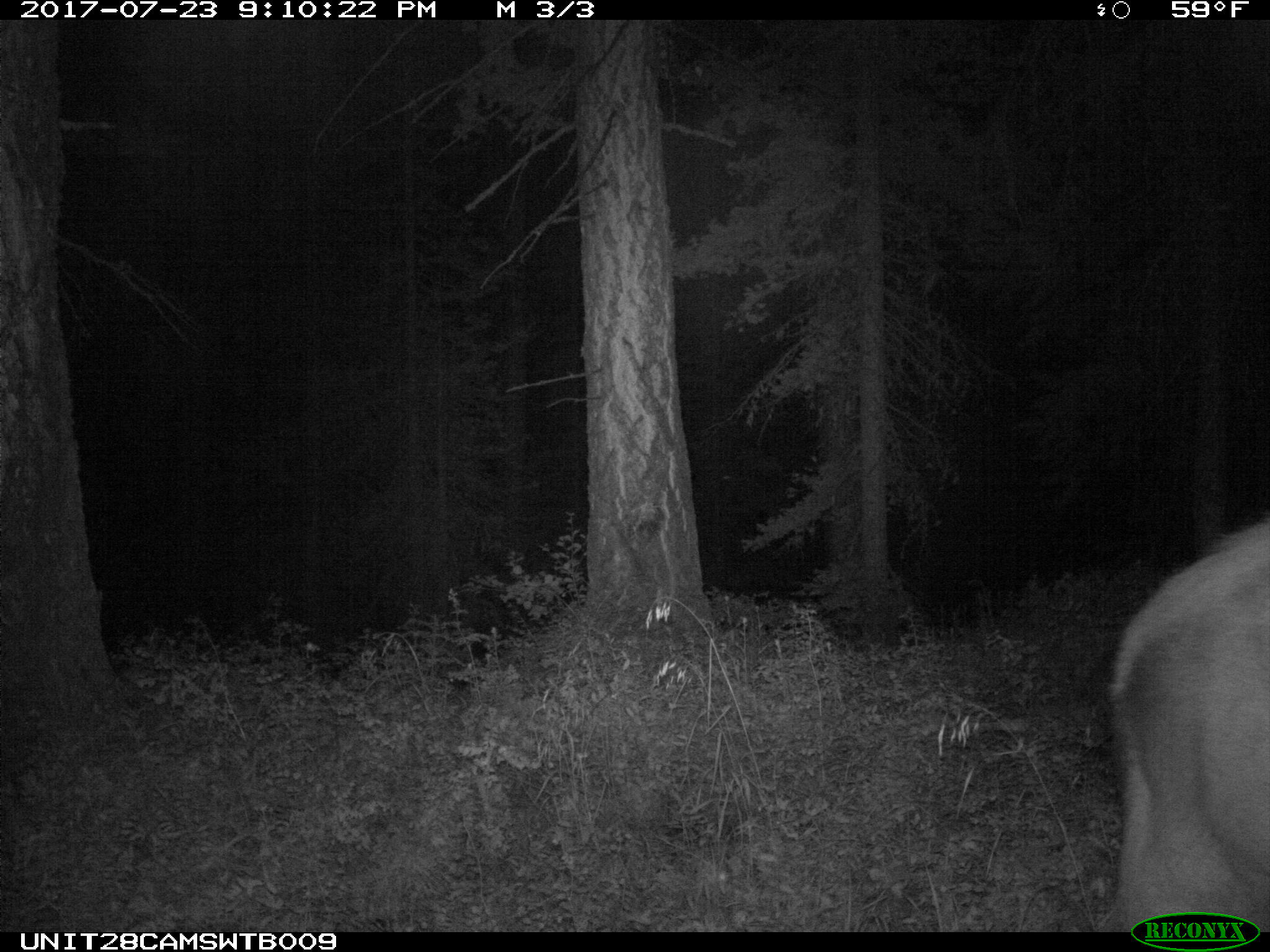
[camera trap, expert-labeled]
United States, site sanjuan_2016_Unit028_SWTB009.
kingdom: Animalia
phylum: Chordata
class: Mammalia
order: Artiodactyla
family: Cervidae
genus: Cervus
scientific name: Cervus elaphus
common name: red deer